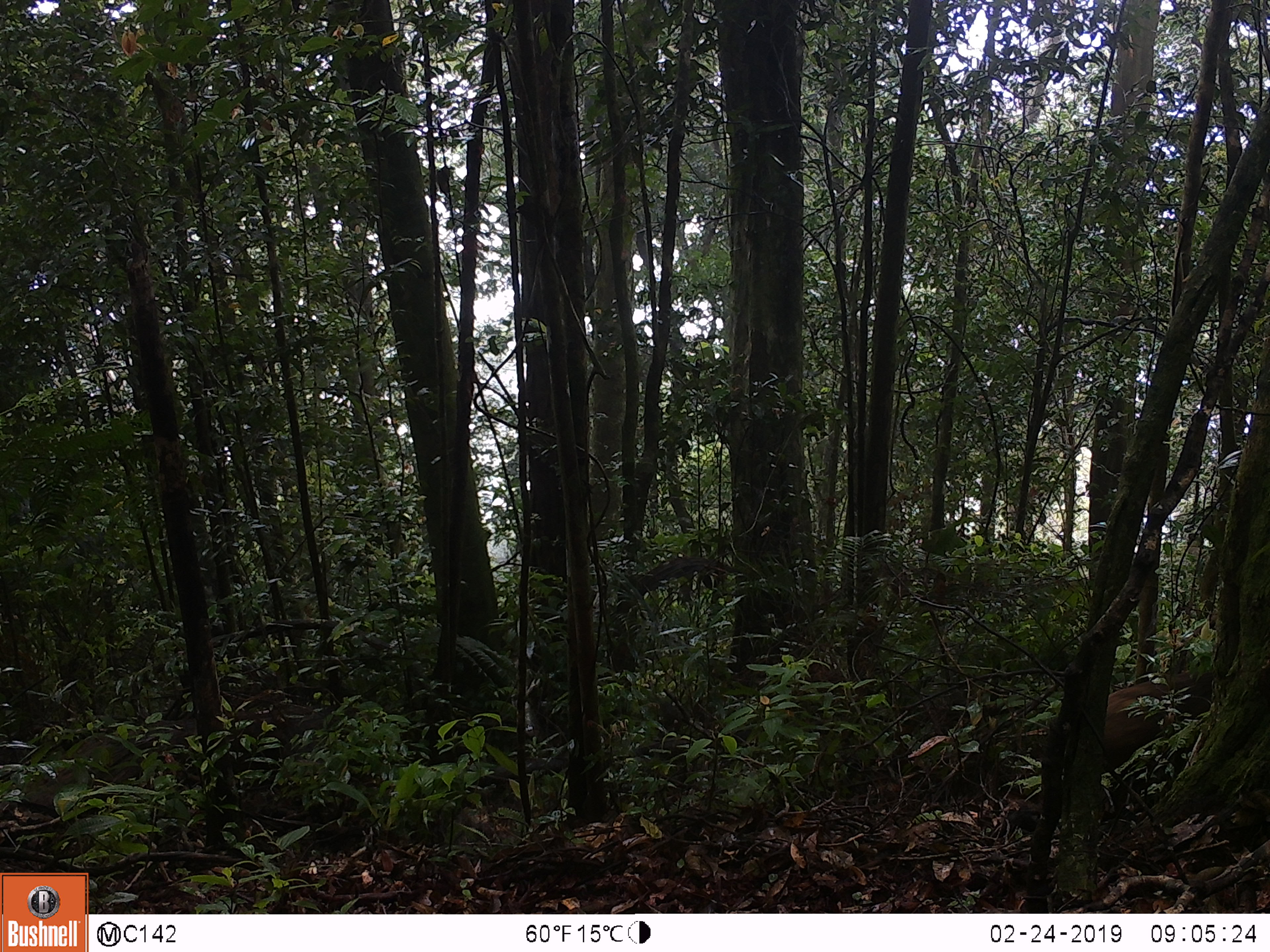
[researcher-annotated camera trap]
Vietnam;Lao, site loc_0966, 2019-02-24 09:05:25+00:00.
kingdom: Animalia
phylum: Chordata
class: Mammalia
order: Artiodactyla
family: Suidae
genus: Sus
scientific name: Sus scrofa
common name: eurasian wild pig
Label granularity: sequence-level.